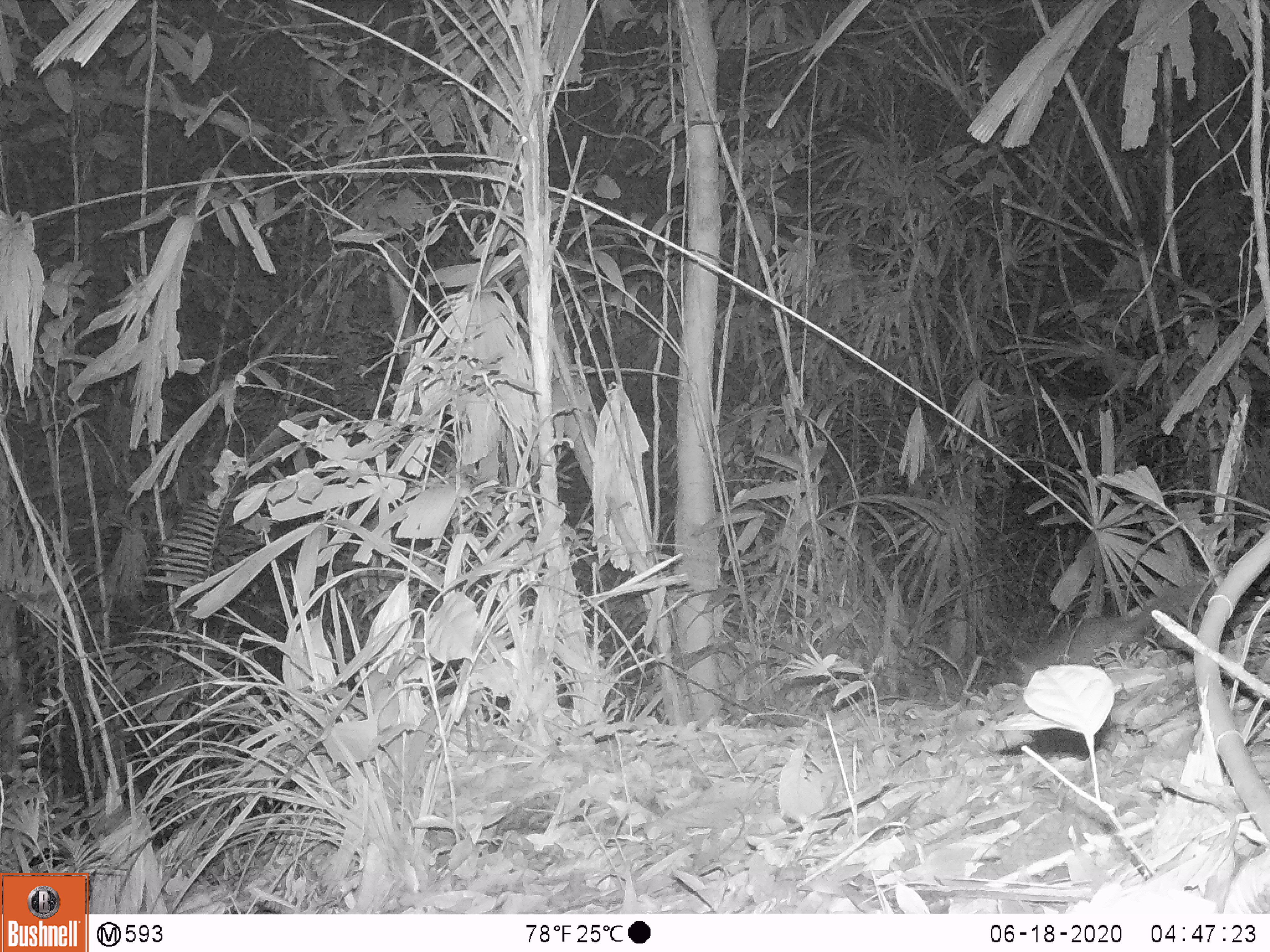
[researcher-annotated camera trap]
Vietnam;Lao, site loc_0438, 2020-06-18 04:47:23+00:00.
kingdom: Animalia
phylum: Chordata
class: Mammalia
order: Carnivora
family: Mustelidae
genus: Melogale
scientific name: Melogale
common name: ferret badger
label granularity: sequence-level